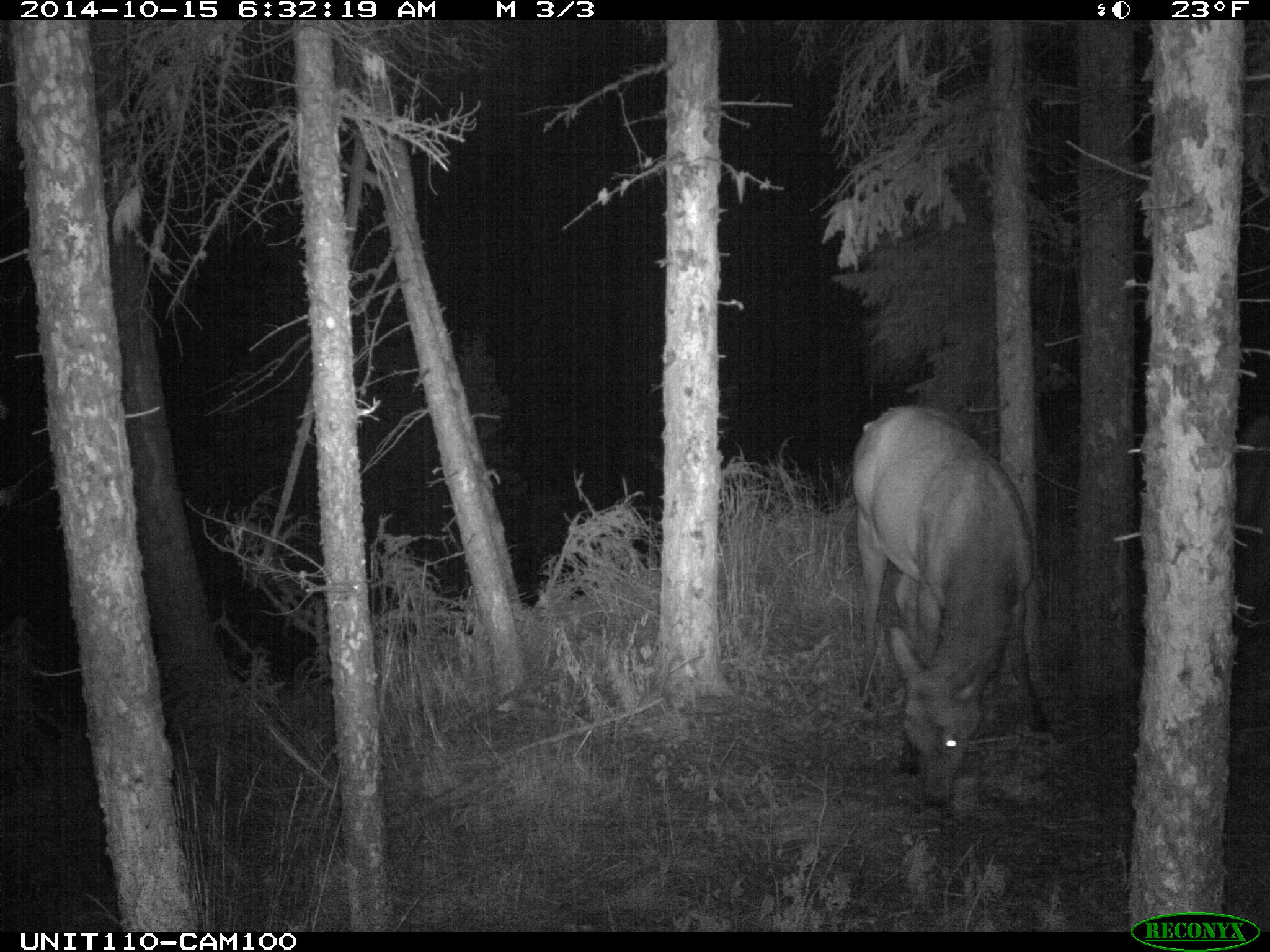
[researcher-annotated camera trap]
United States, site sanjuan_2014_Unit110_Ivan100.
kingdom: Animalia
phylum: Chordata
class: Mammalia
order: Artiodactyla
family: Cervidae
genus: Cervus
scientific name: Cervus elaphus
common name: red deer